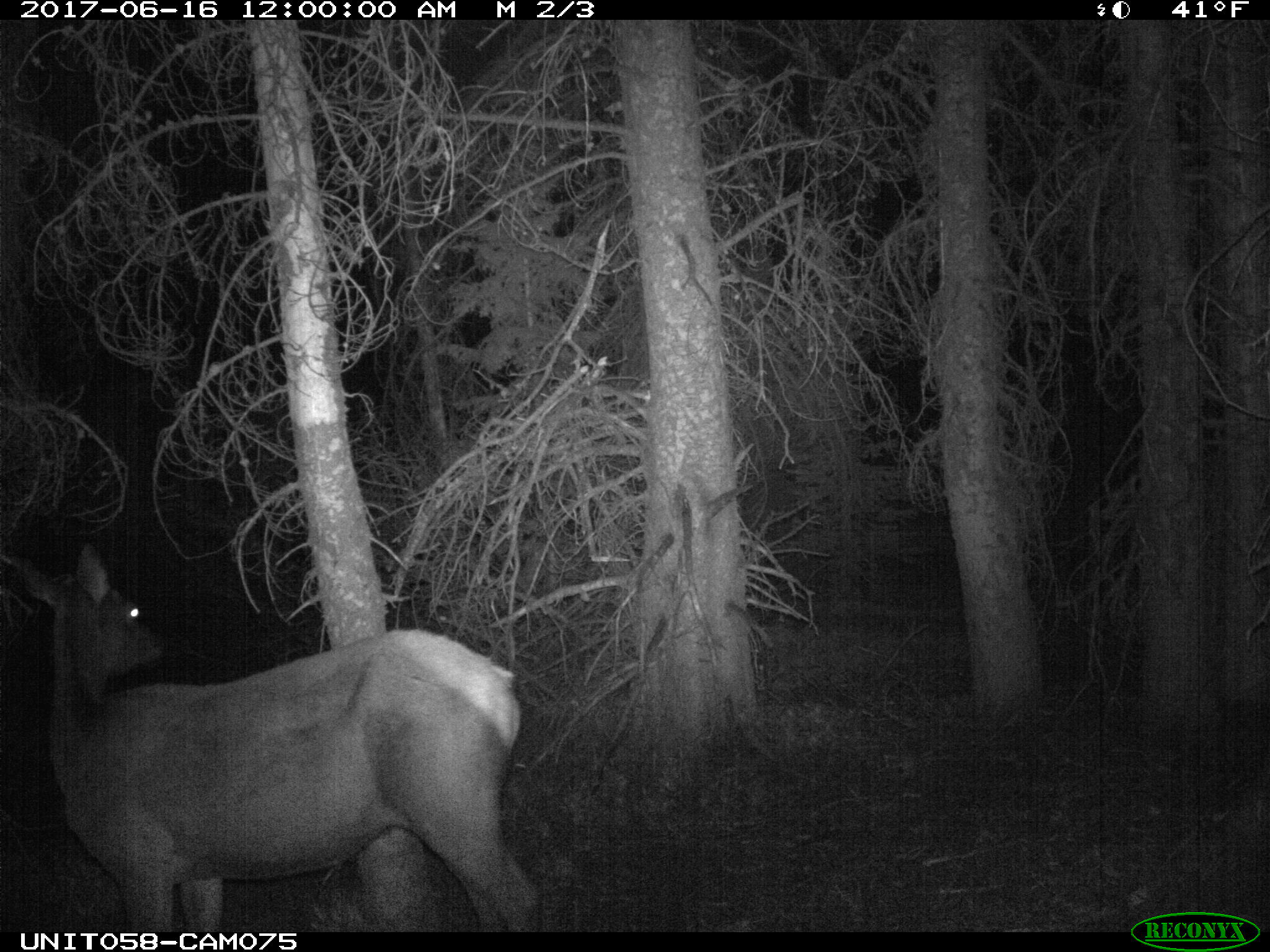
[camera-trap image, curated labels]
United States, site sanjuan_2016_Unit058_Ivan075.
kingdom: Animalia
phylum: Chordata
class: Mammalia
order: Artiodactyla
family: Cervidae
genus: Cervus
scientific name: Cervus elaphus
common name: red deer